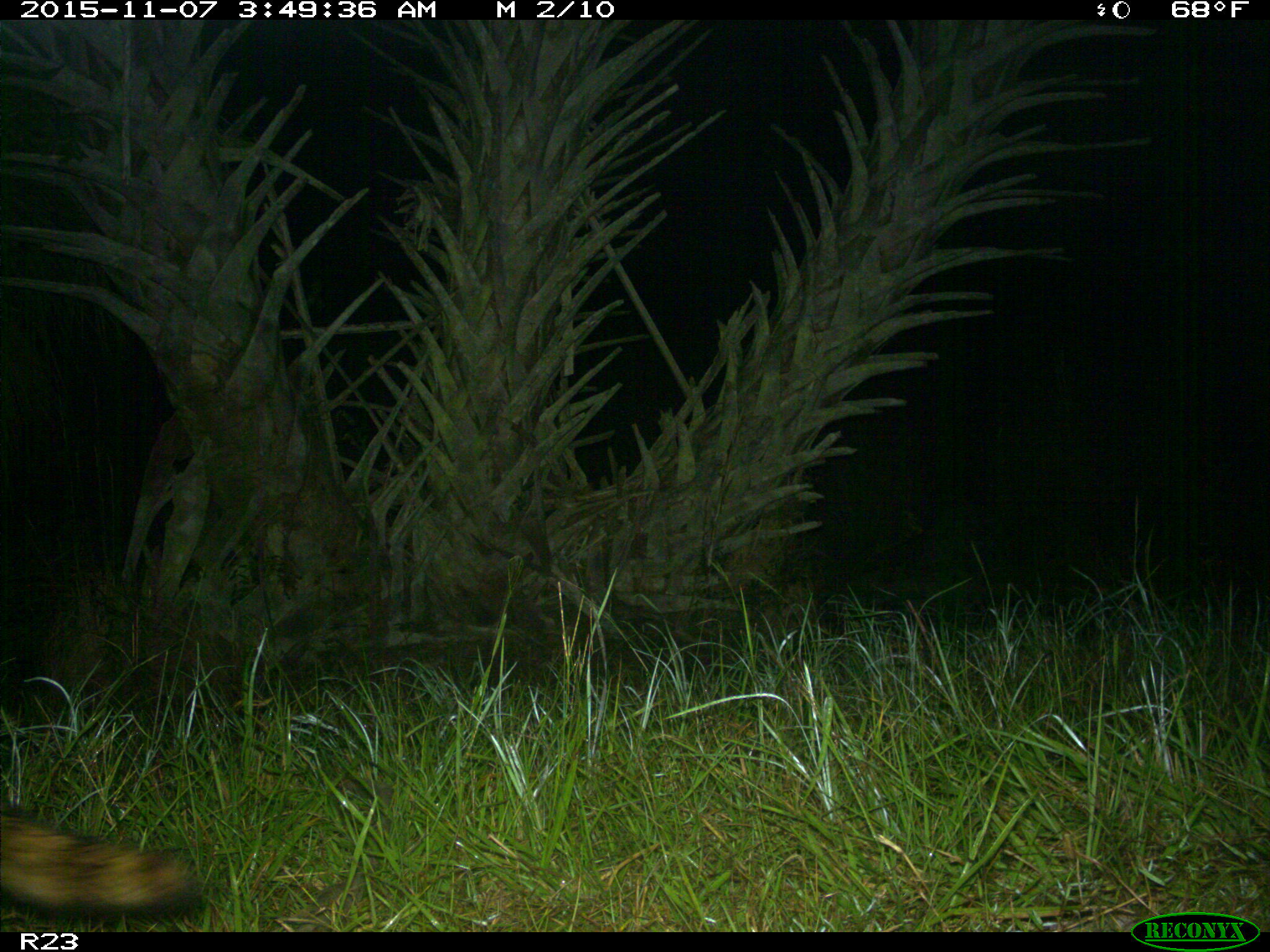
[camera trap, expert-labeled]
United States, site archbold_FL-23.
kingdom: Animalia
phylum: Chordata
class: Mammalia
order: Carnivora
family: Procyonidae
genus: Procyon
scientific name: Procyon lotor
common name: common raccoon